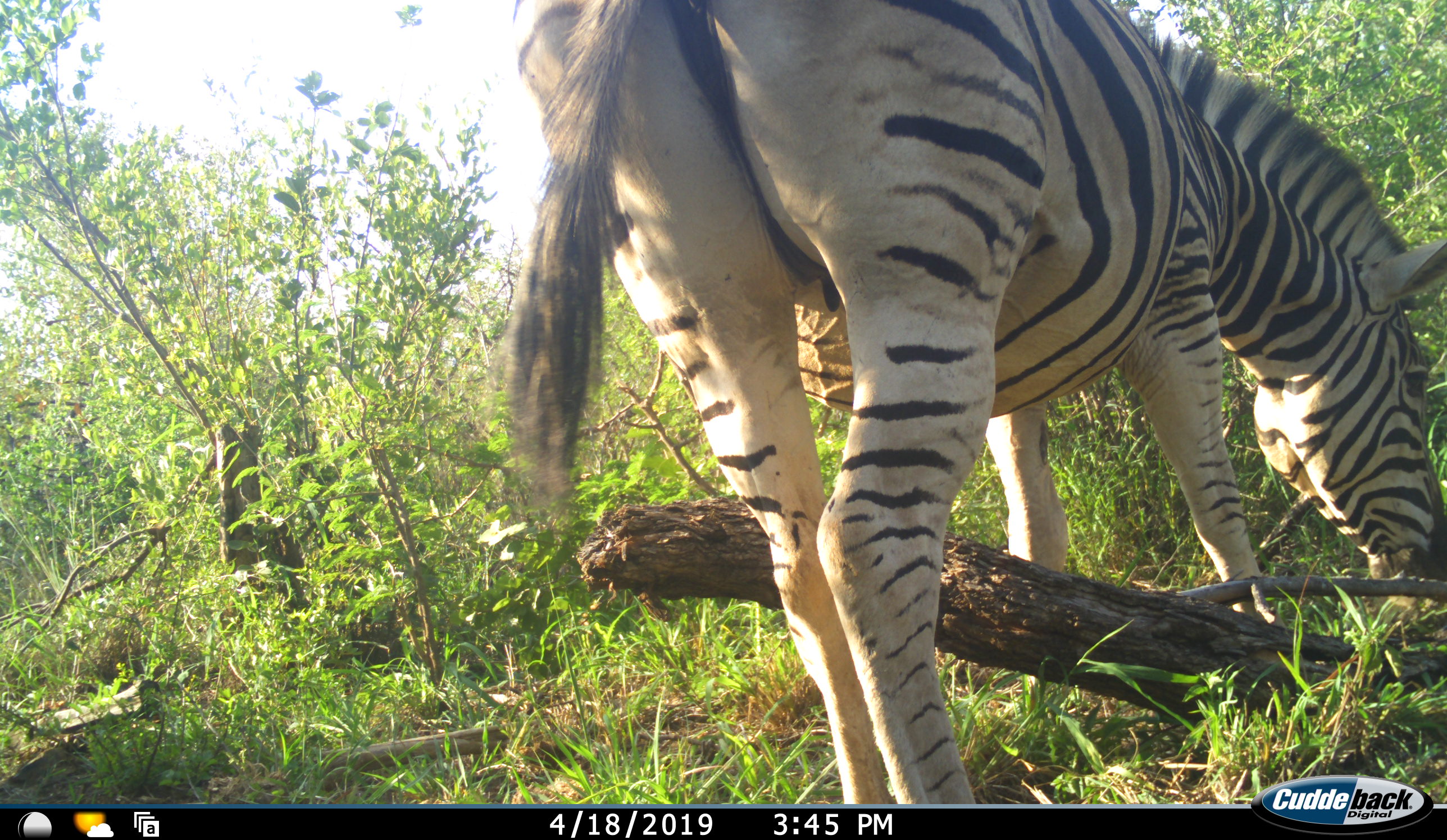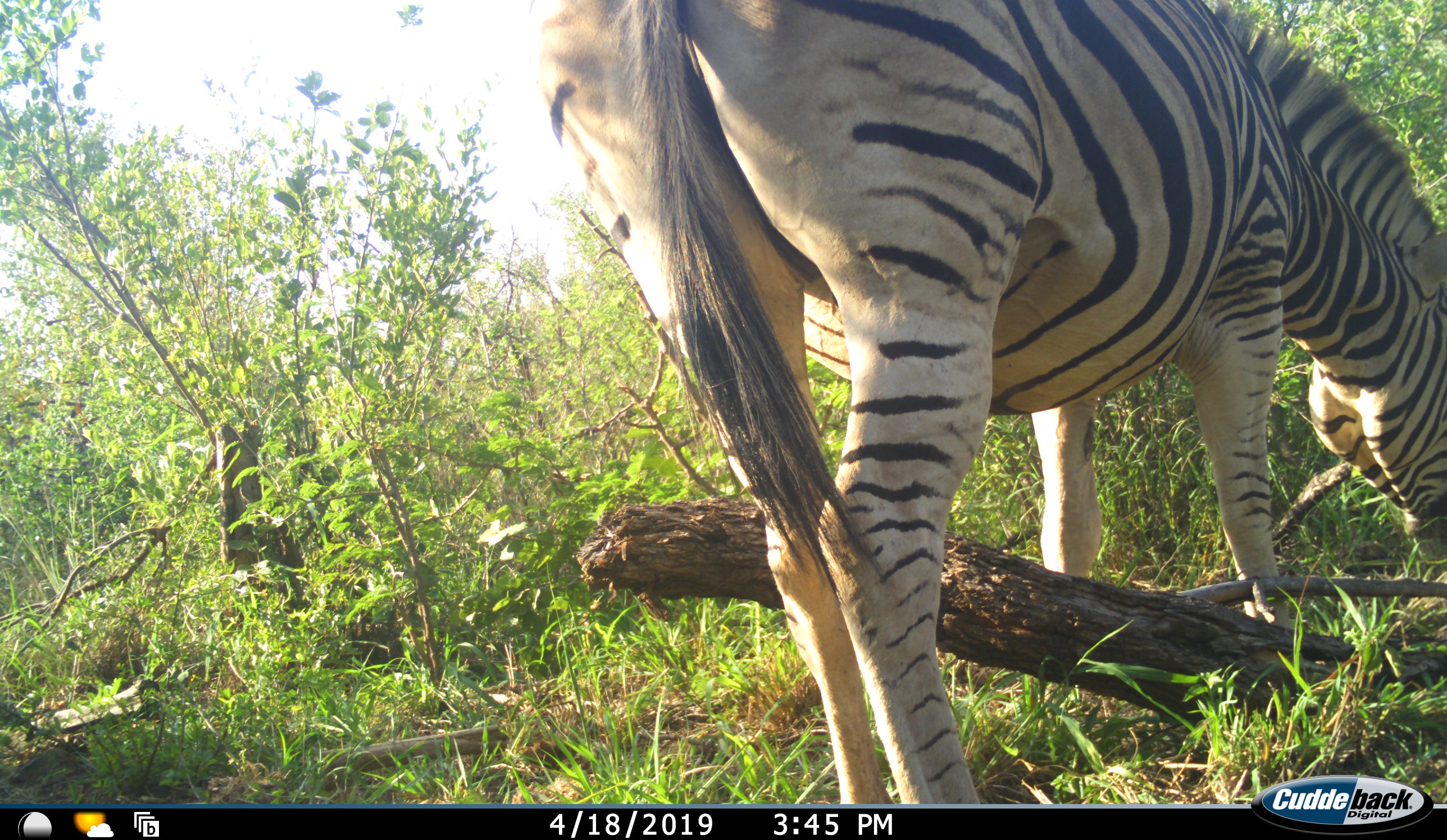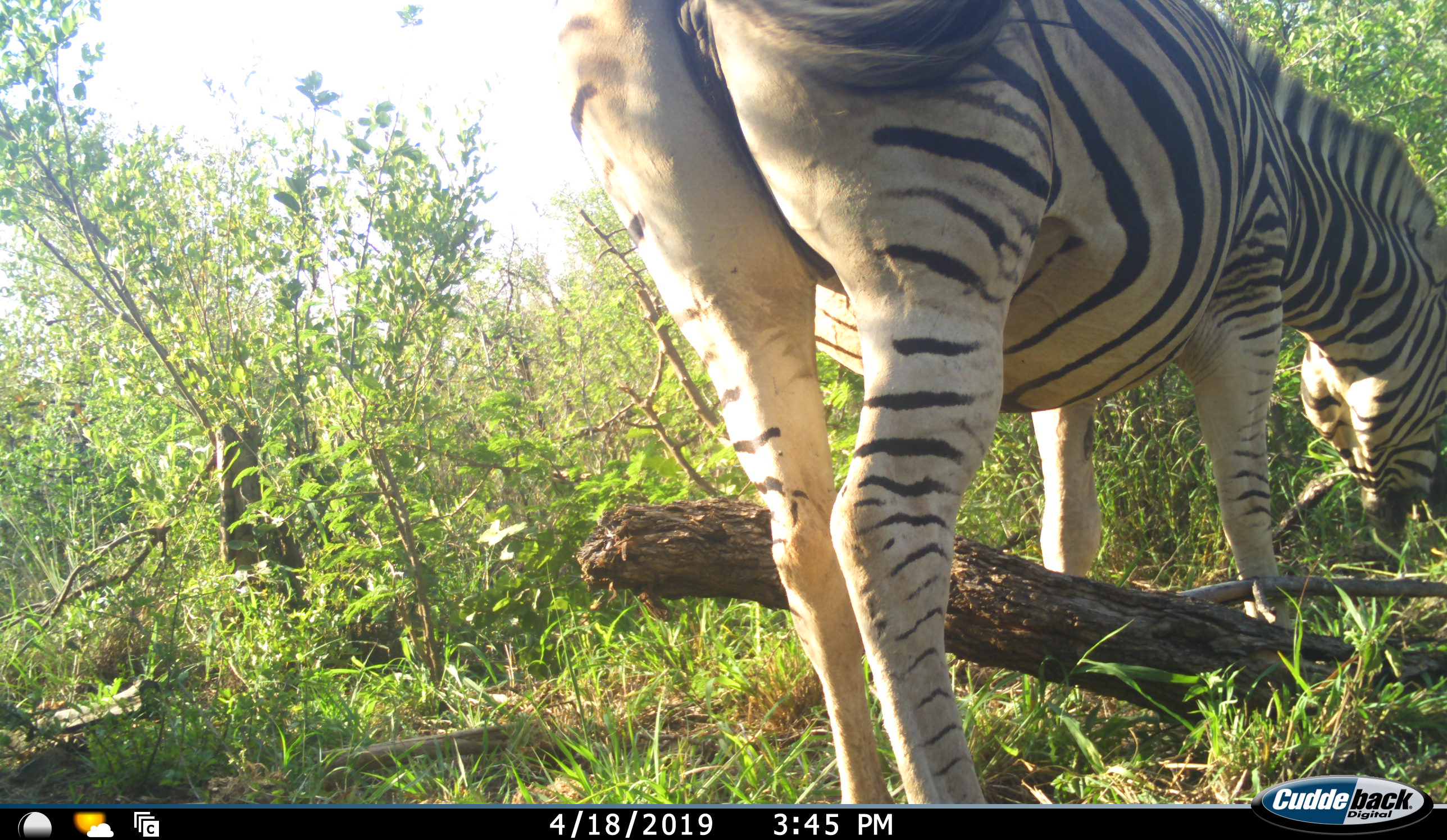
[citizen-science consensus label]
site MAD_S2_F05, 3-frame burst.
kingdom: Animalia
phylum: Chordata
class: Mammalia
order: Perissodactyla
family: Equidae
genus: Equus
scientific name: Equus quagga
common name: plains zebra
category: zebraplains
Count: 1.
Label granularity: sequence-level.